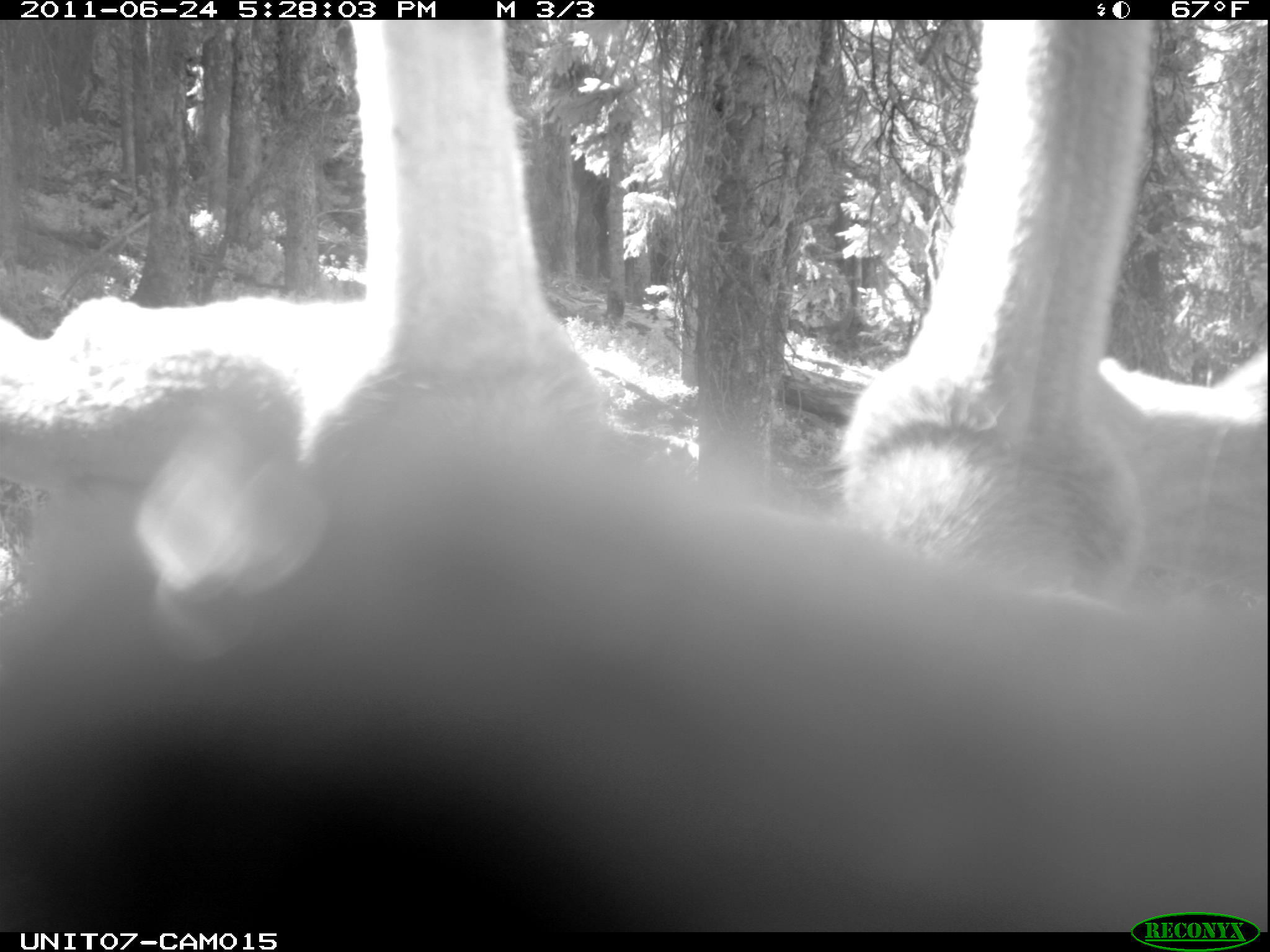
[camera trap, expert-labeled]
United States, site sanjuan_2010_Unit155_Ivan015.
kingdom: Animalia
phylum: Chordata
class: Mammalia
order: Artiodactyla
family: Cervidae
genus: Cervus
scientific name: Cervus elaphus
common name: red deer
Cervus elaphus (red deer).